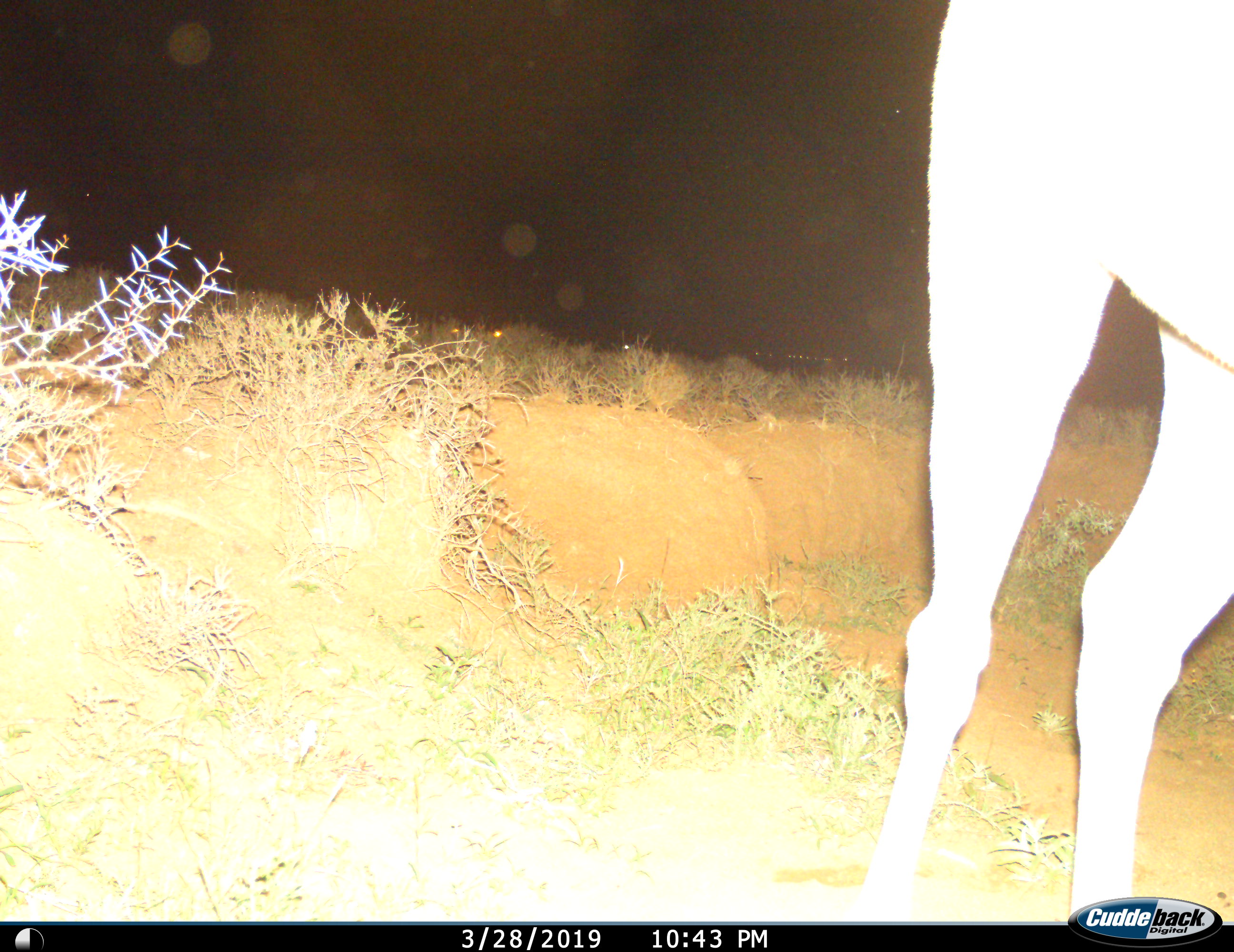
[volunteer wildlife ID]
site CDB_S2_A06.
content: unidentified animal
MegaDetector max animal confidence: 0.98